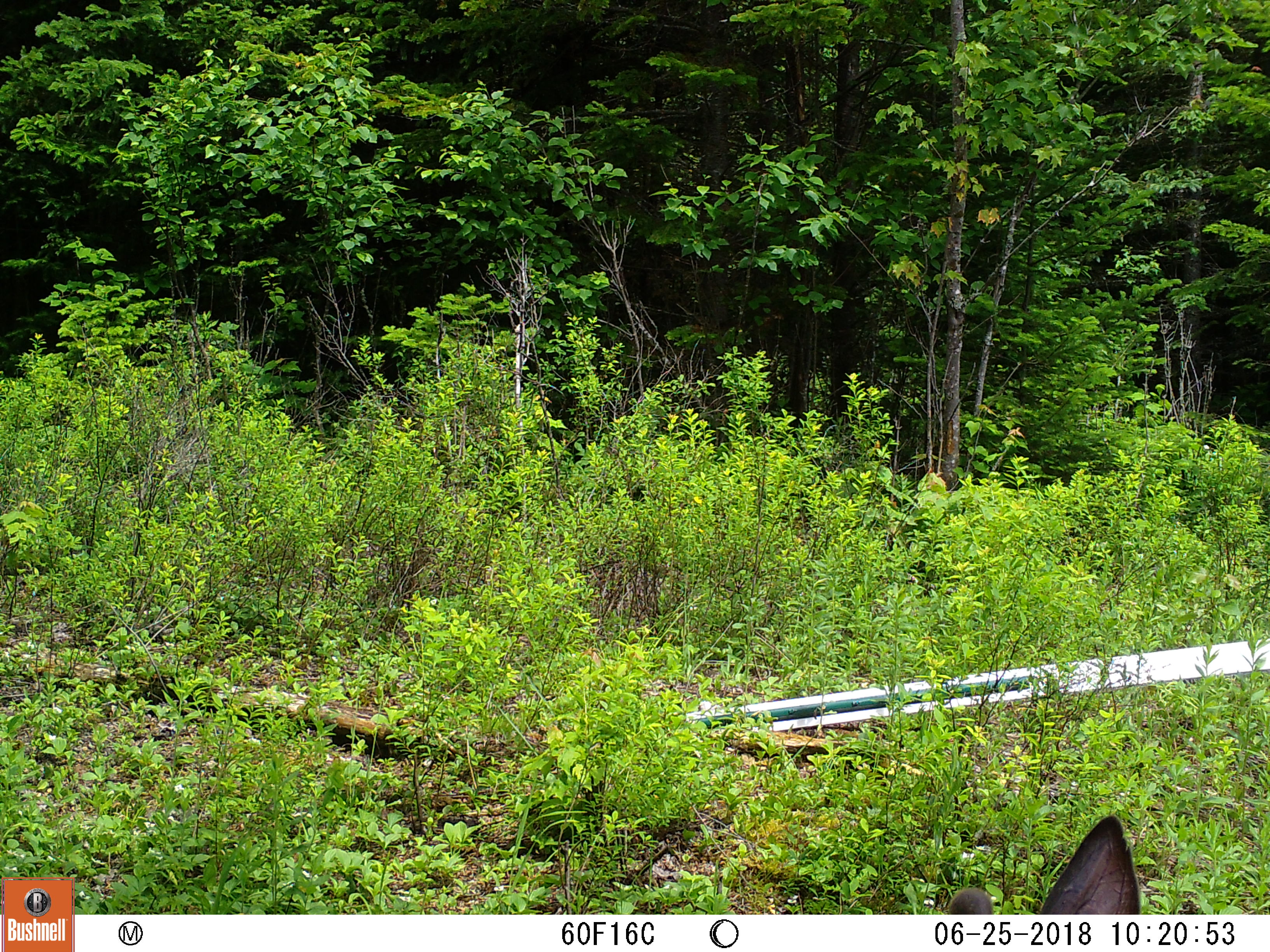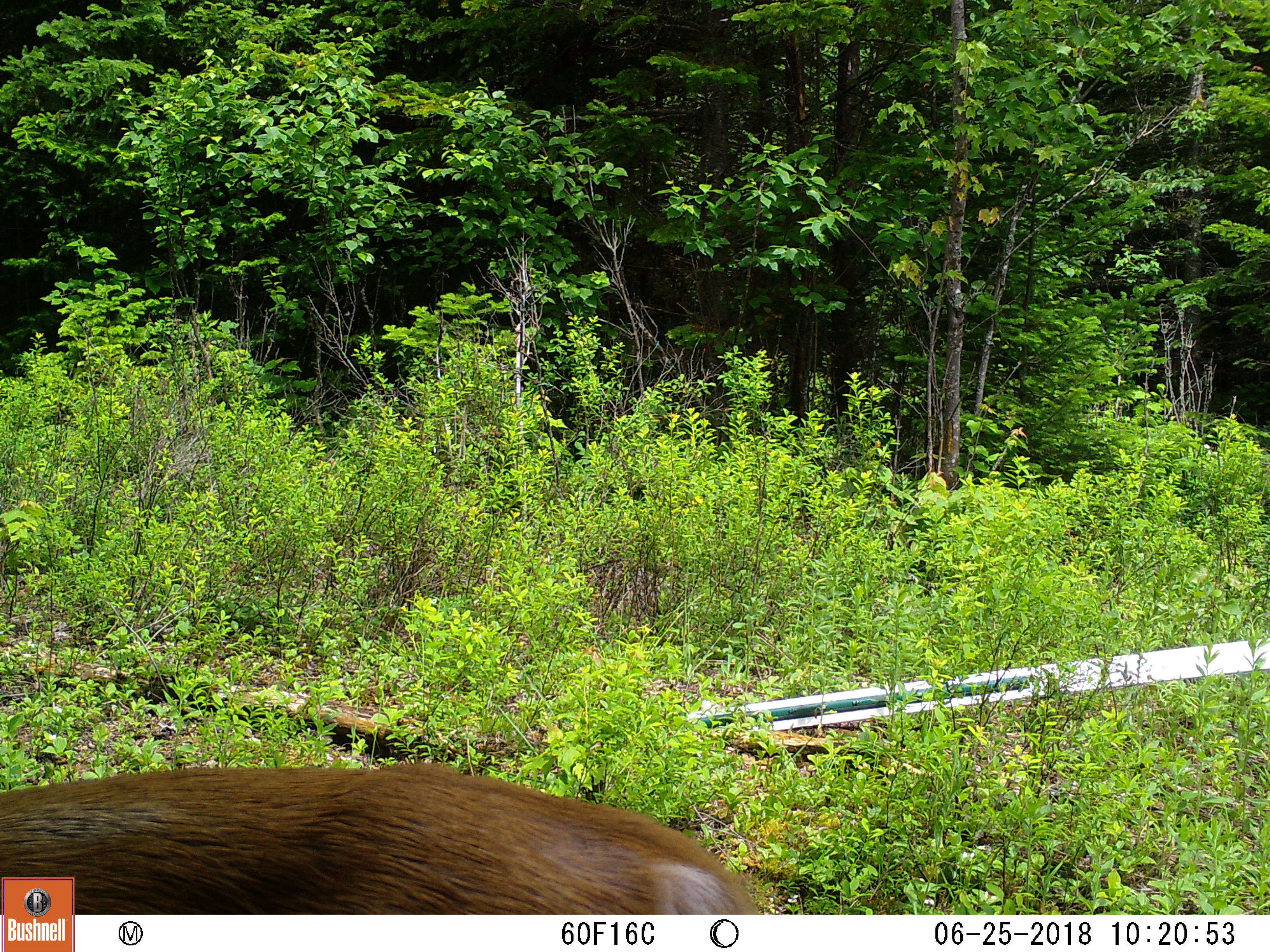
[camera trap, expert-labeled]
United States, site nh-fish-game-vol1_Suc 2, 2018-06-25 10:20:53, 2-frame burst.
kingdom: Animalia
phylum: Chordata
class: Mammalia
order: Artiodactyla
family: Cervidae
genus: Odocoileus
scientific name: Odocoileus virginianus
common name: white-tailed deer